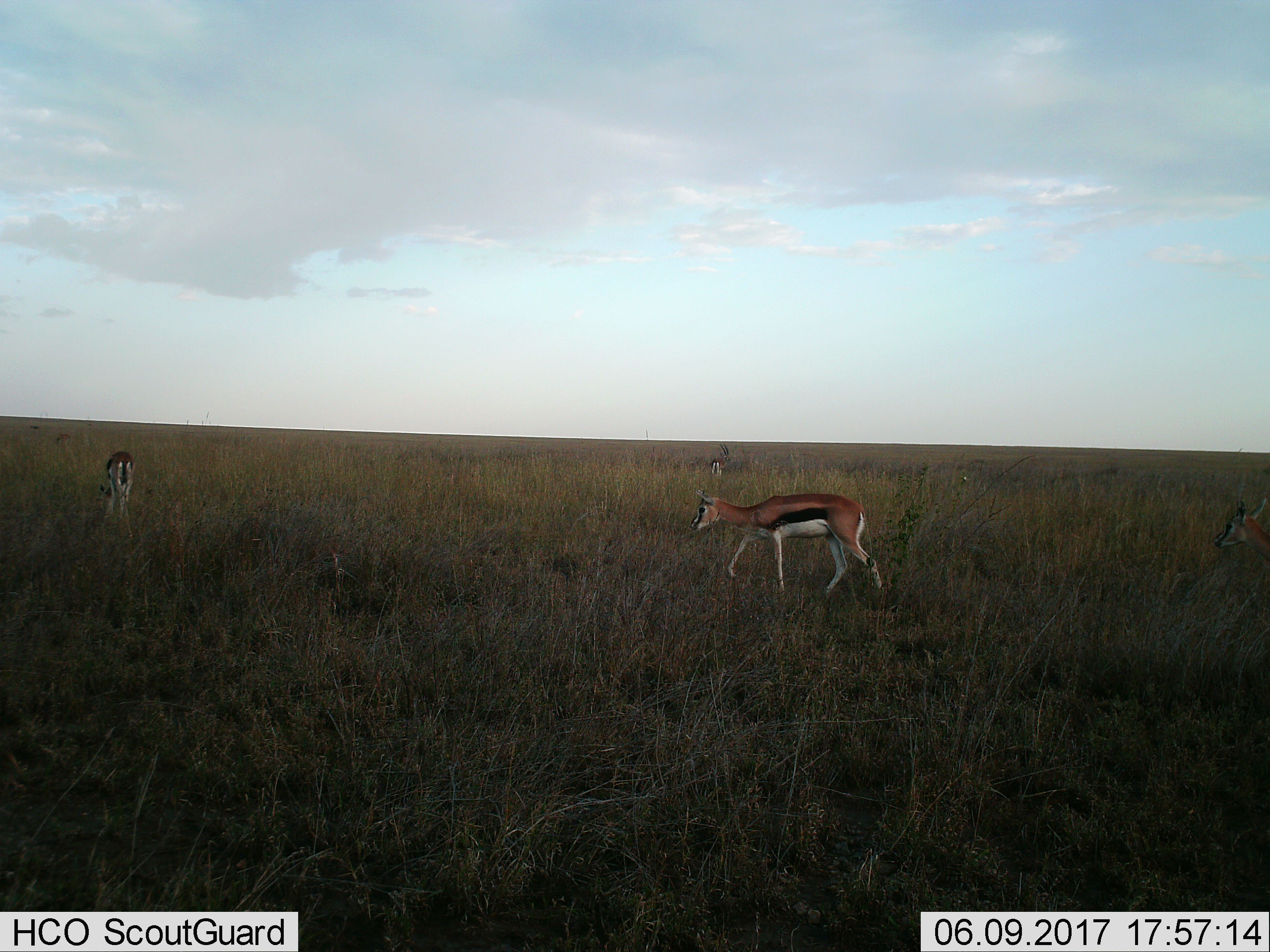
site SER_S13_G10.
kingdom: Animalia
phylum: Chordata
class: Mammalia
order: Artiodactyla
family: Bovidae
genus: Eudorcas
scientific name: Eudorcas thomsonii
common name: thomson's gazelle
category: gazellethomsons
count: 4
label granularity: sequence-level